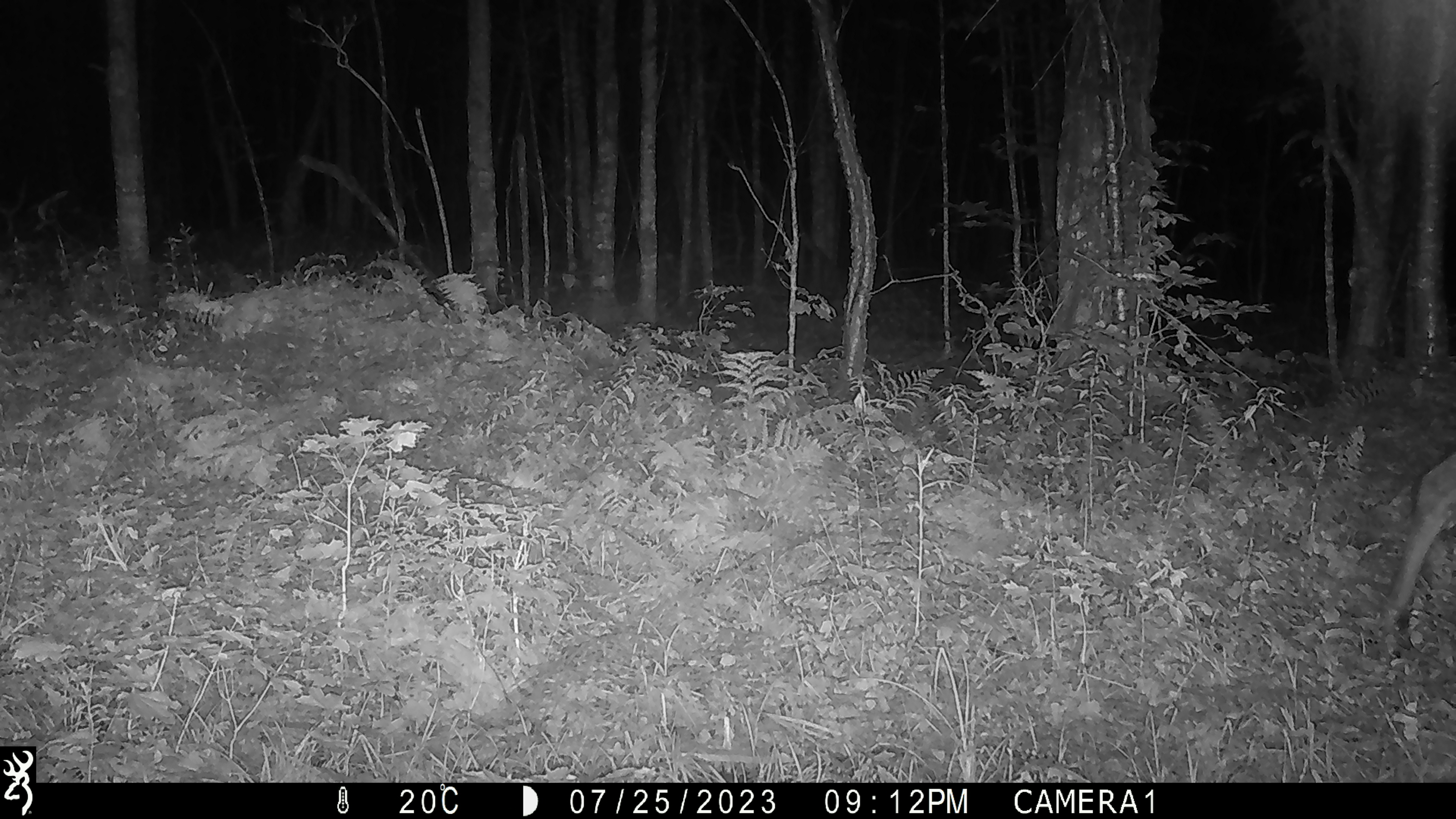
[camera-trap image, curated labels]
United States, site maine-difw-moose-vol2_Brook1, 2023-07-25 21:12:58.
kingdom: Animalia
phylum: Chordata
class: Mammalia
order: Artiodactyla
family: Cervidae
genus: Alces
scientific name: Alces alces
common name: moose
Moose (Alces alces).